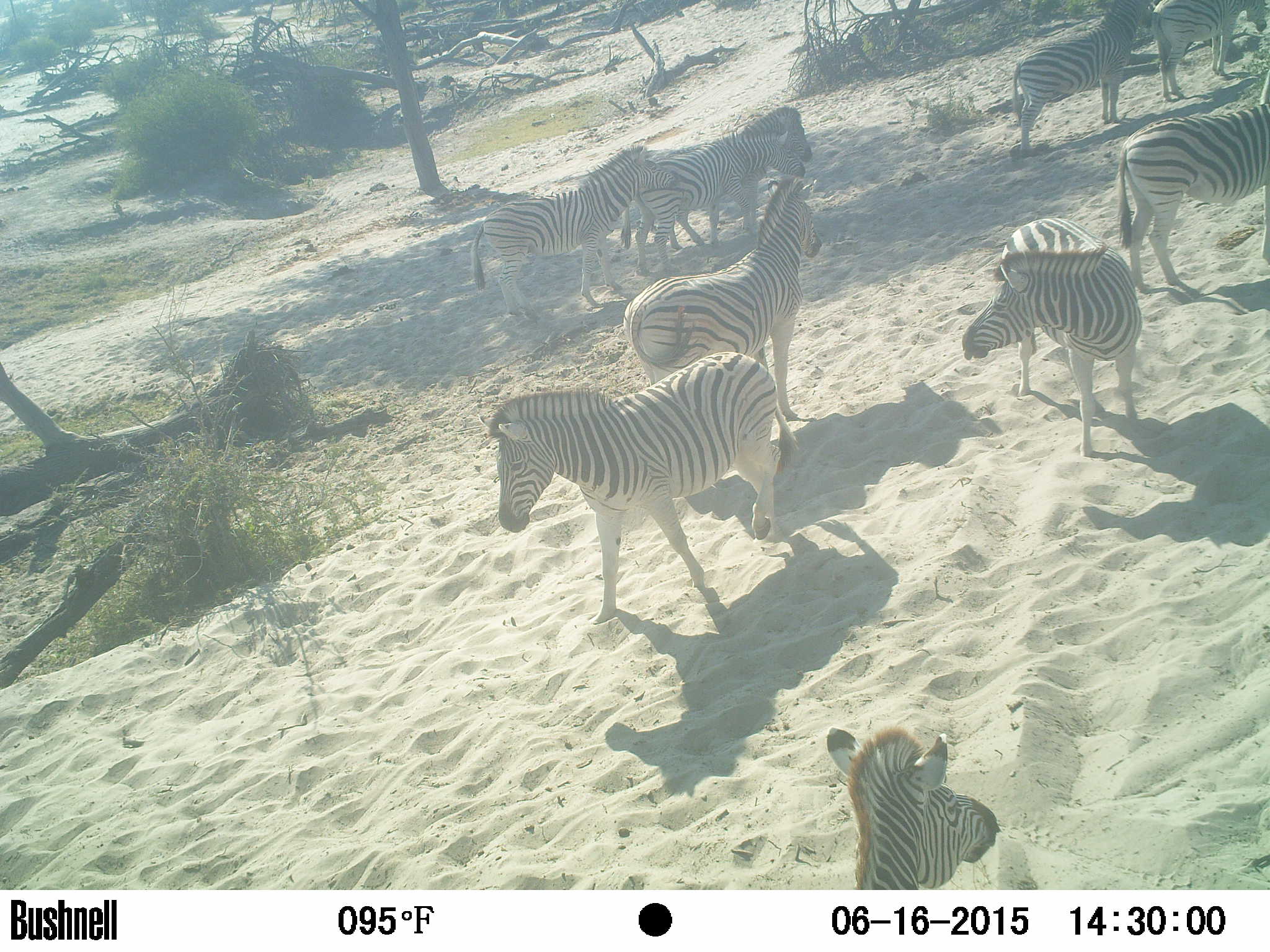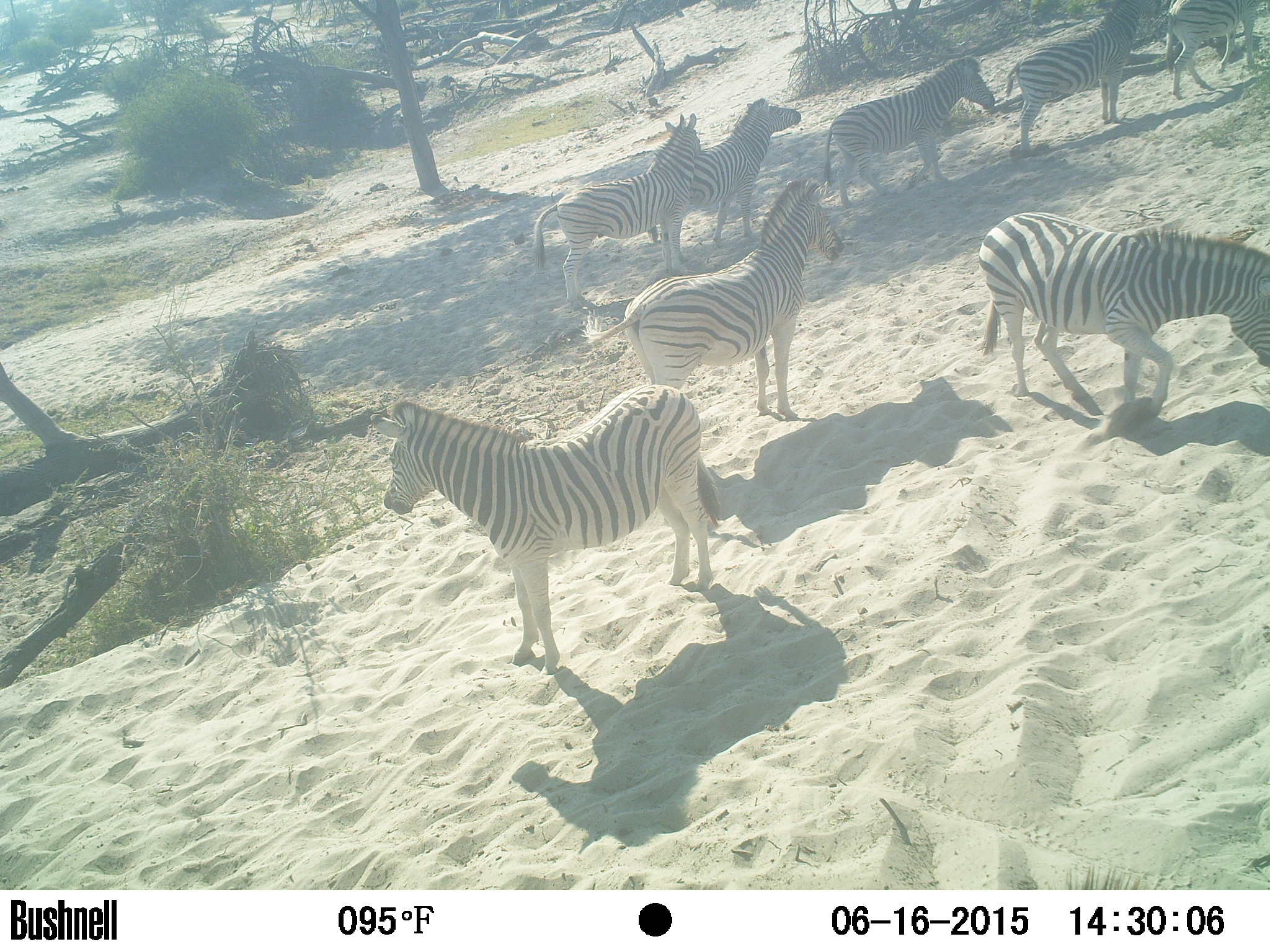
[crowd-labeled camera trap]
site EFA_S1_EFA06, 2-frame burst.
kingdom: Animalia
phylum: Chordata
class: Mammalia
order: Perissodactyla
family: Equidae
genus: Equus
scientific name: Equus quagga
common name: plains zebra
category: zebraplains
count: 10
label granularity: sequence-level